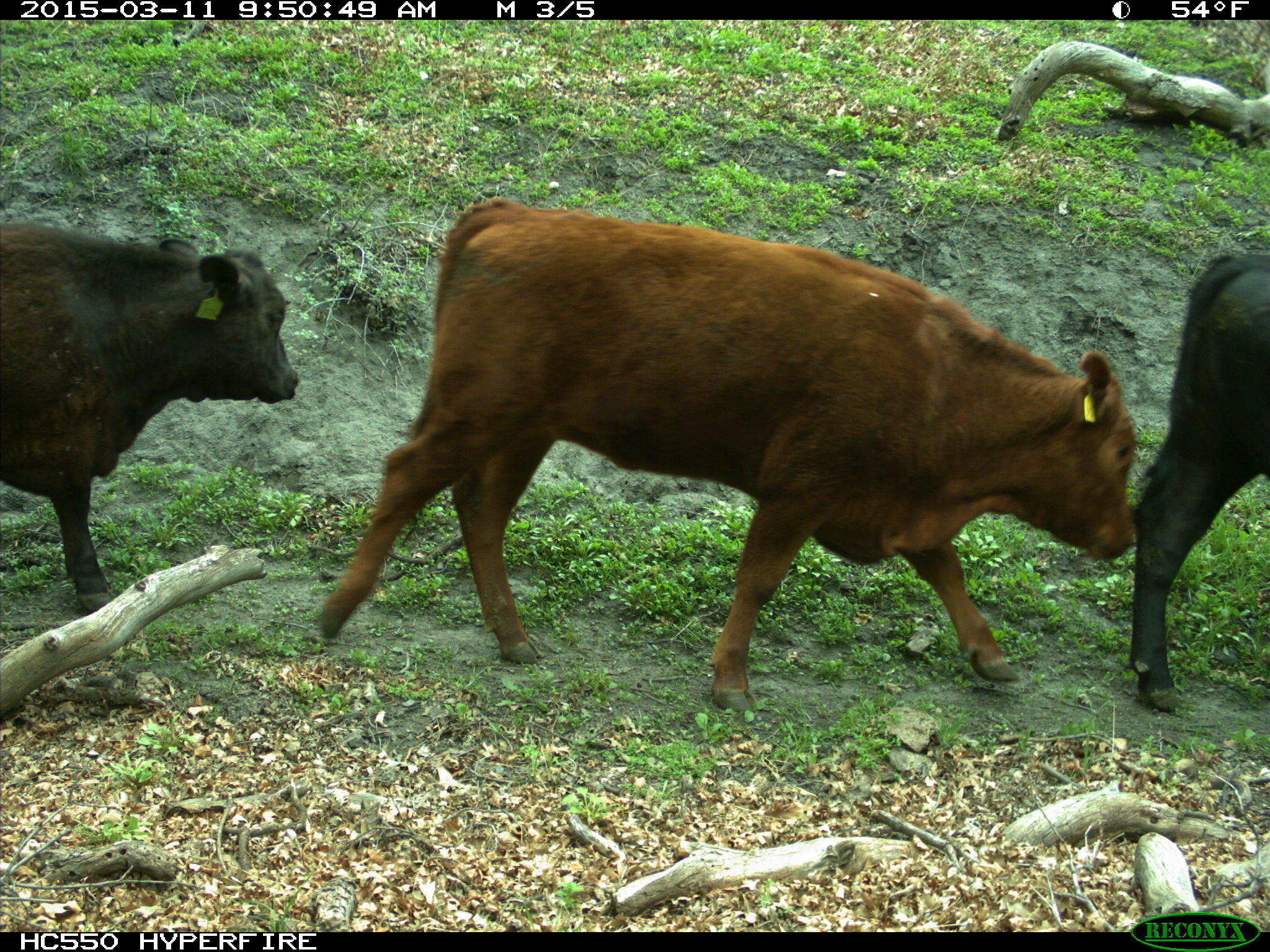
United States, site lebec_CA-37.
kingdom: Animalia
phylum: Chordata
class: Mammalia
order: Artiodactyla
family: Bovidae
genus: Bos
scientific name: Bos taurus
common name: domestic cow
Bos taurus (domestic cow).